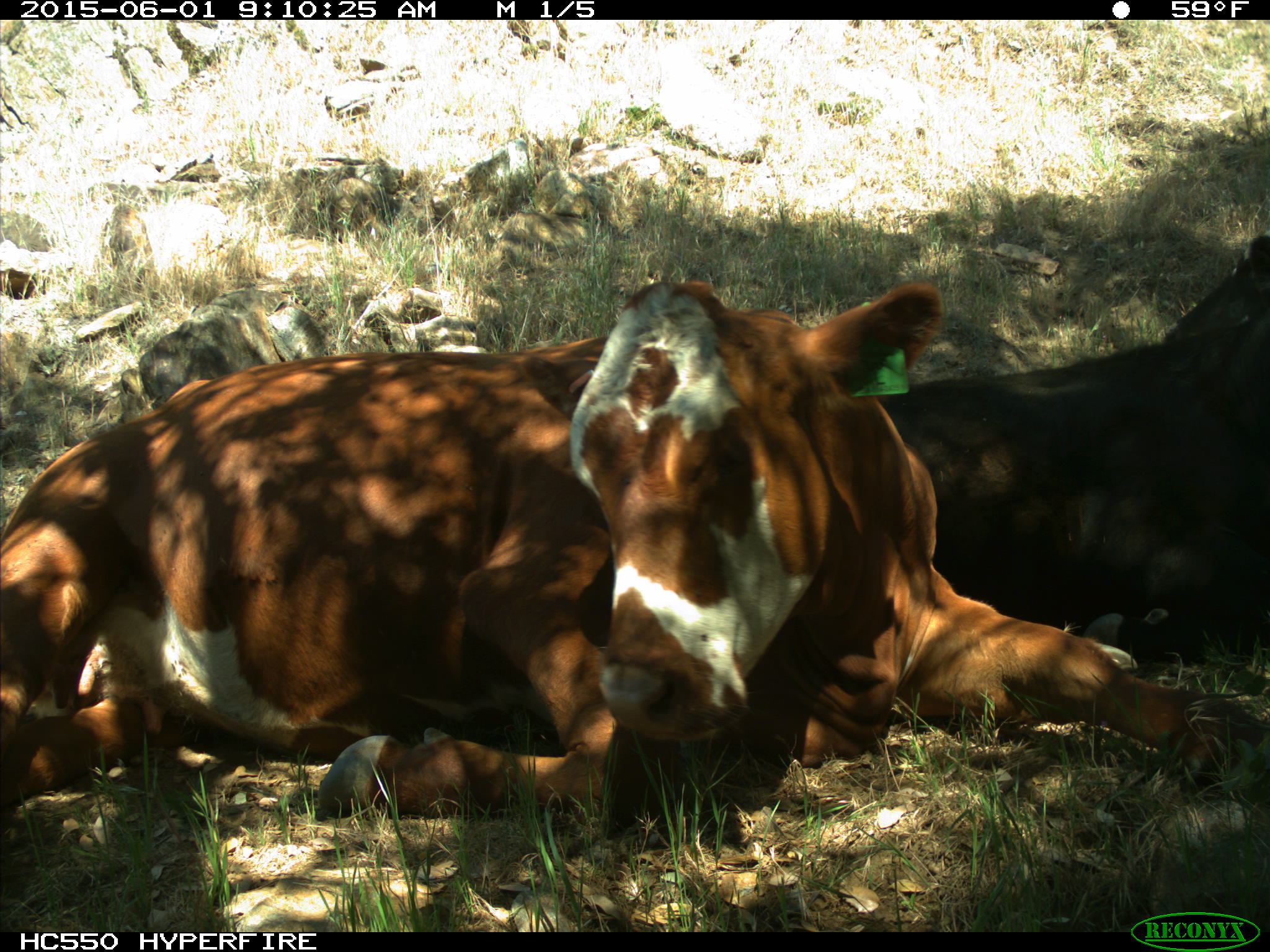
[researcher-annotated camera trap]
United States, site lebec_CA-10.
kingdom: Animalia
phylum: Chordata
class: Mammalia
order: Artiodactyla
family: Bovidae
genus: Bos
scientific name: Bos taurus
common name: domestic cow